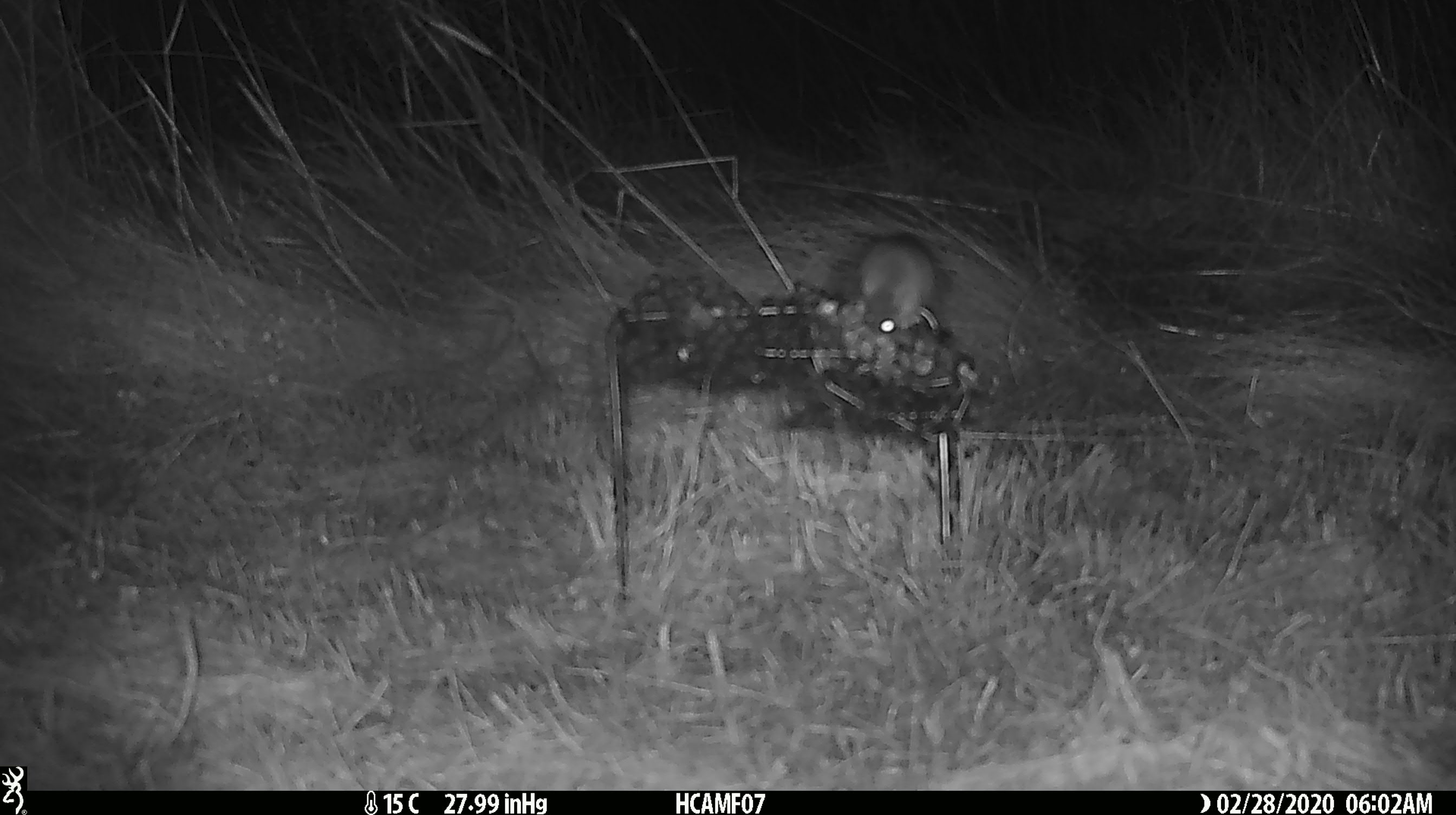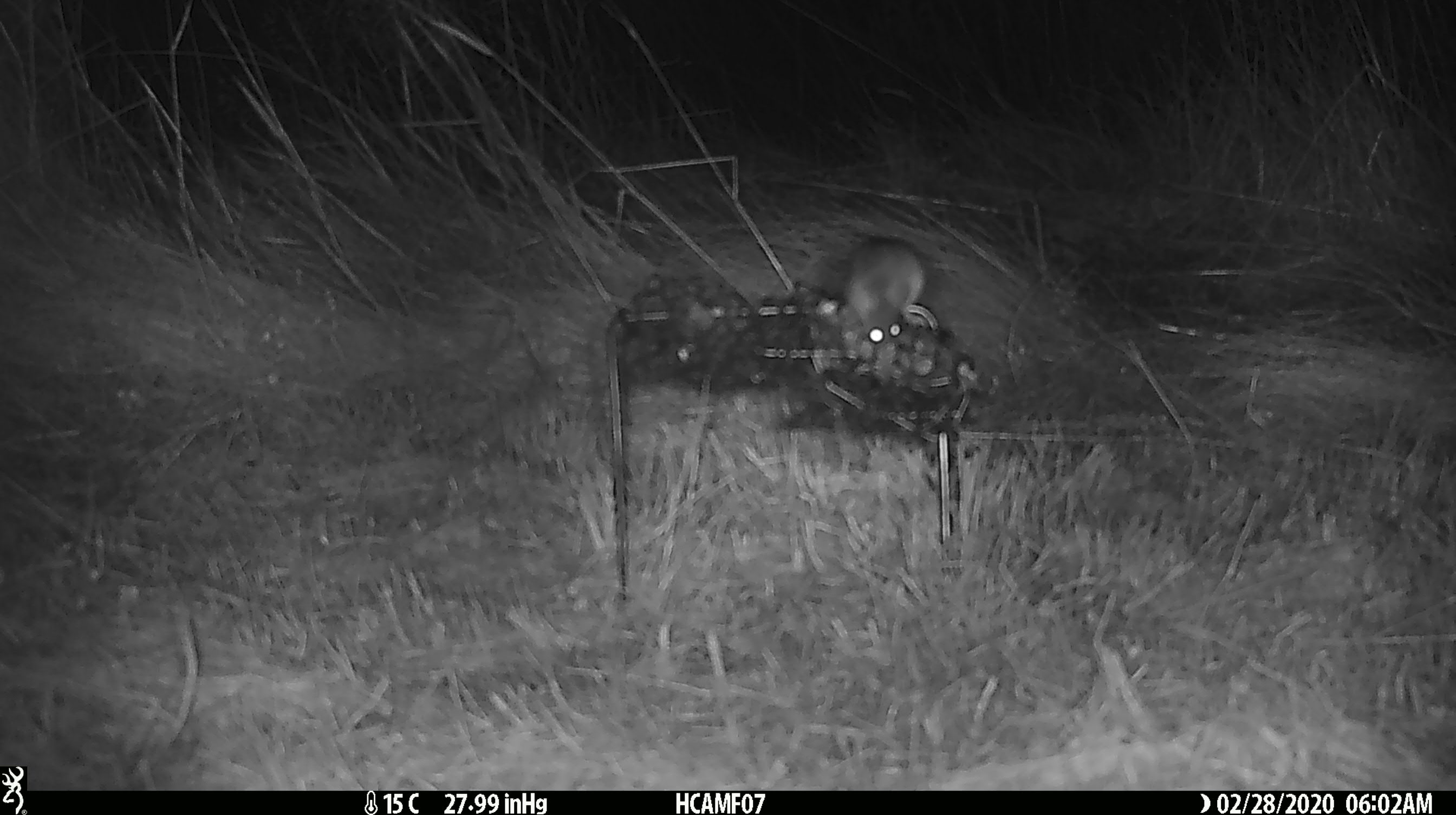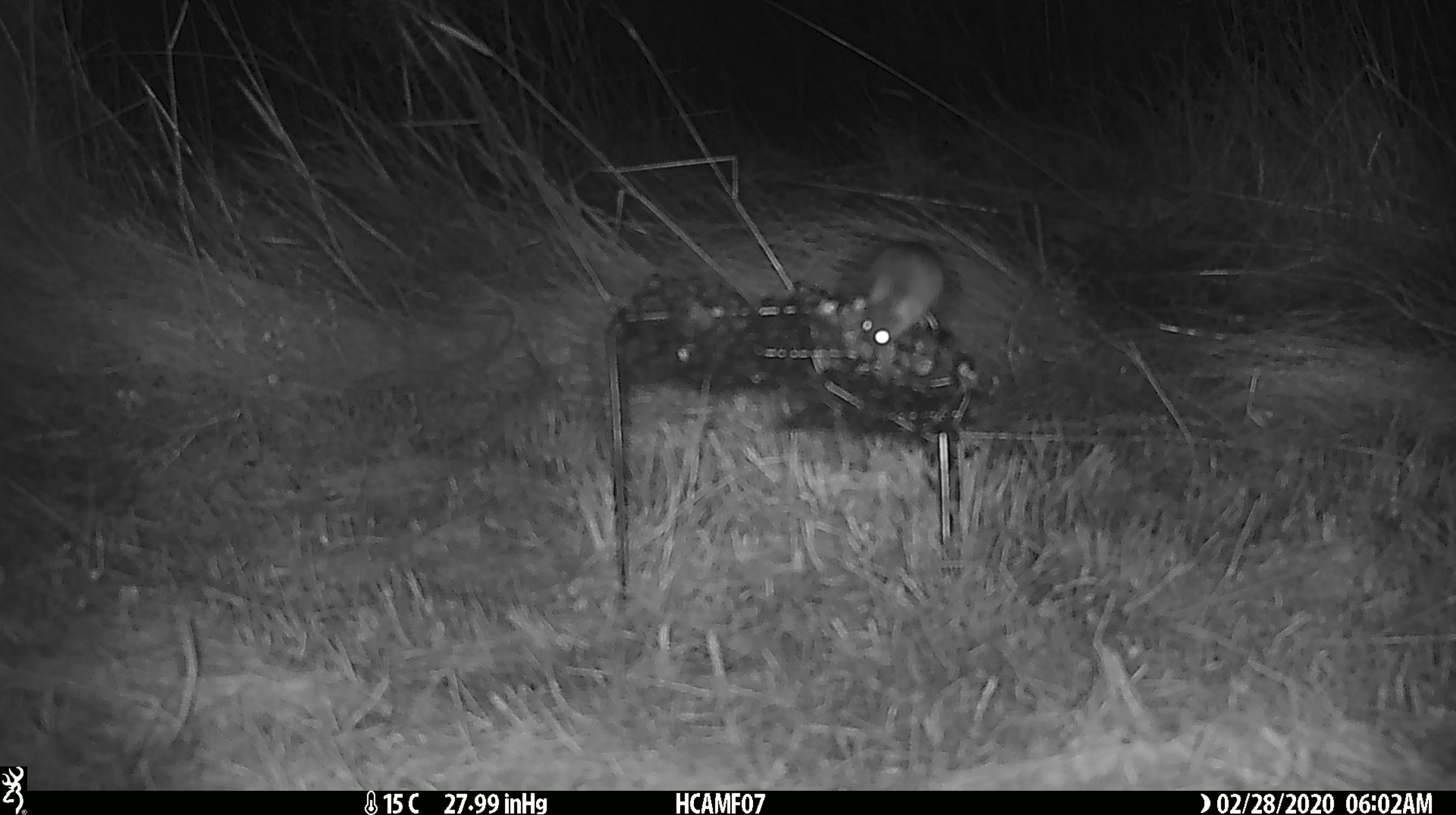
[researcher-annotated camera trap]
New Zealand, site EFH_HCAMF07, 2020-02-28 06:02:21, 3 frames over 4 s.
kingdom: Animalia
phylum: Chordata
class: Mammalia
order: Rodentia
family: Muridae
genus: Mus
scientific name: Mus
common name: mouse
Mouse (Mus).